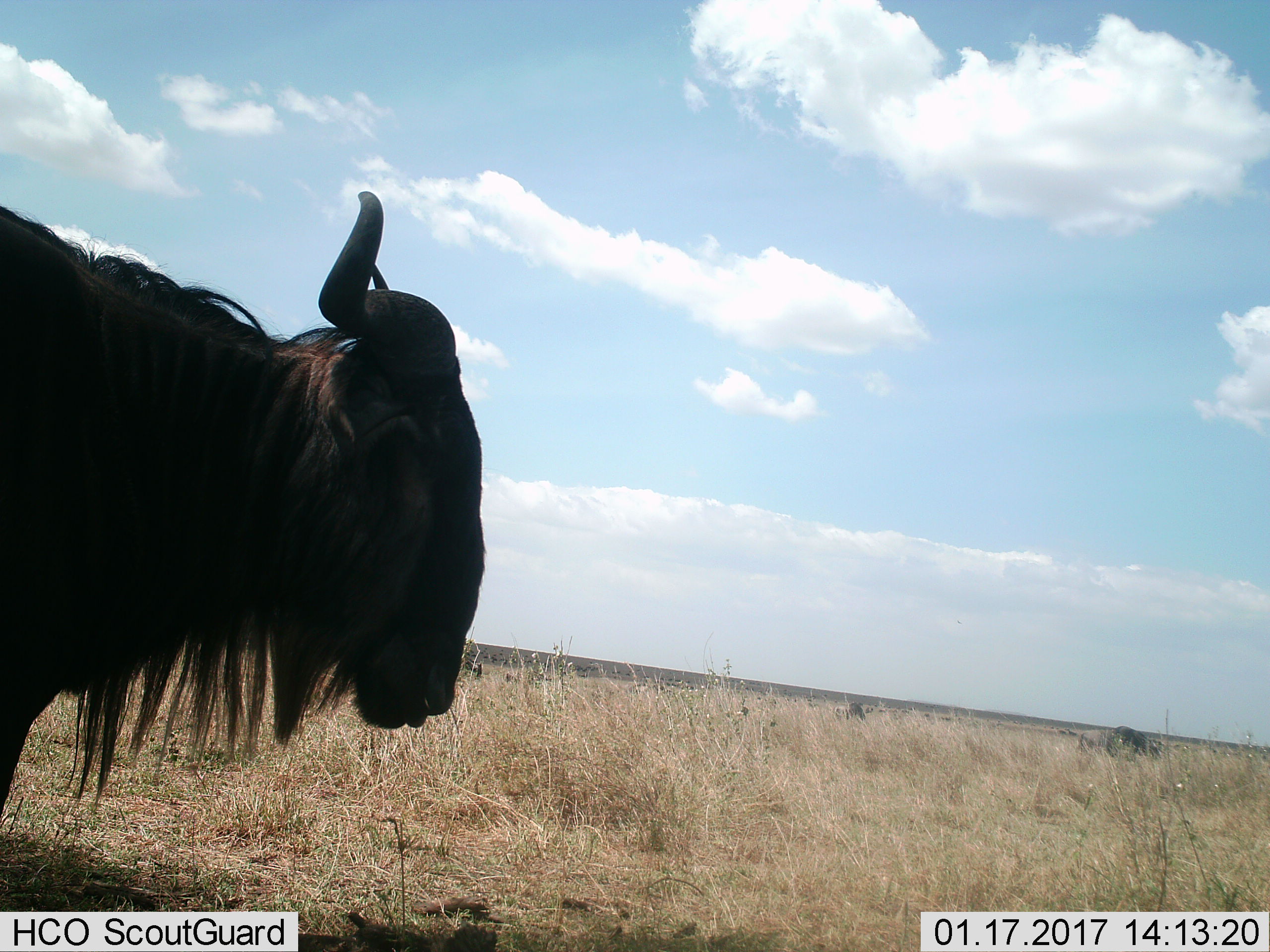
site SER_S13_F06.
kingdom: Animalia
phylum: Chordata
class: Mammalia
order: Artiodactyla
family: Bovidae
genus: Connochaetes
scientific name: Connochaetes taurinus taurinus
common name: blue wildebeest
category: wildebeestblue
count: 1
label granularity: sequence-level